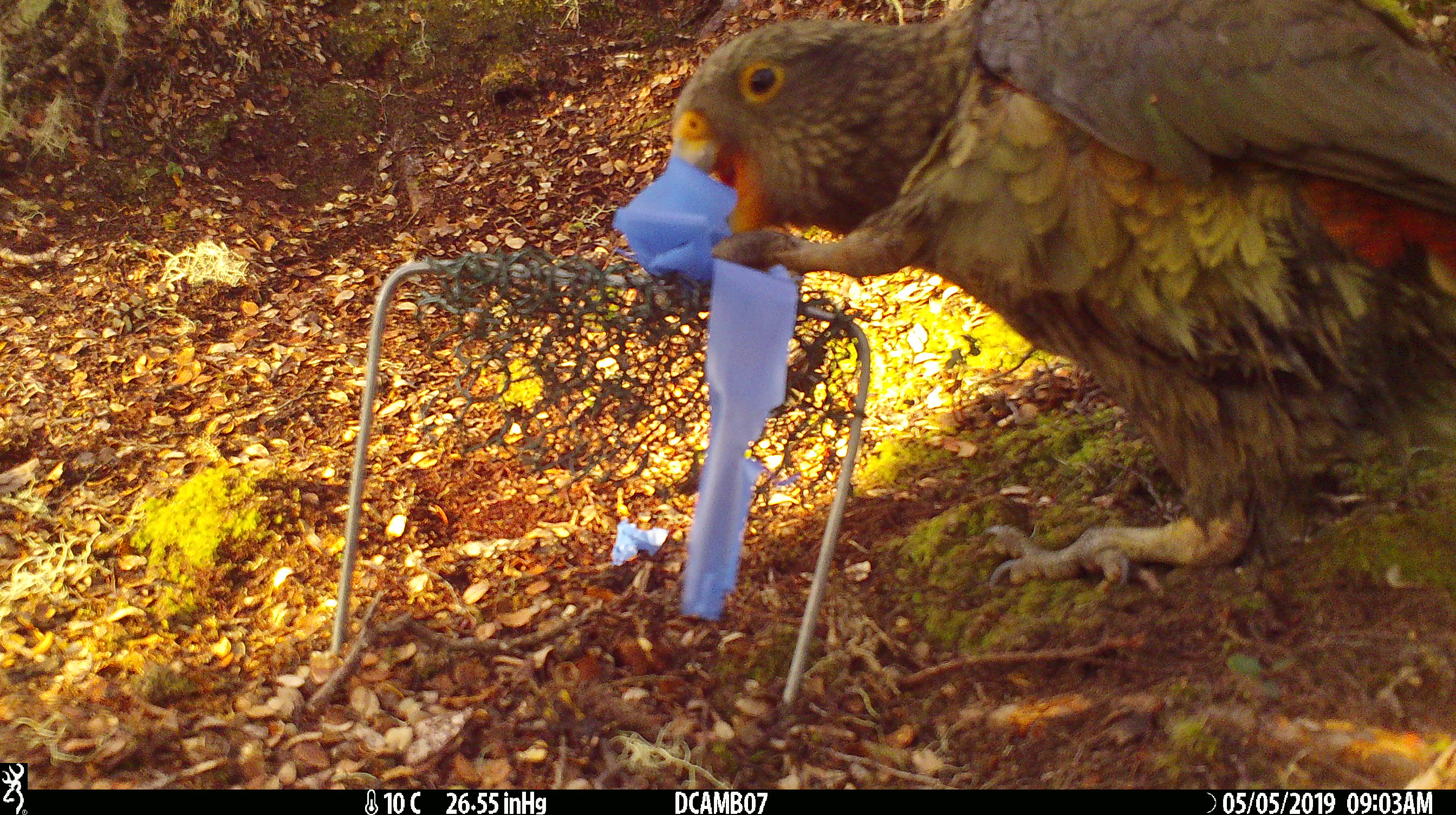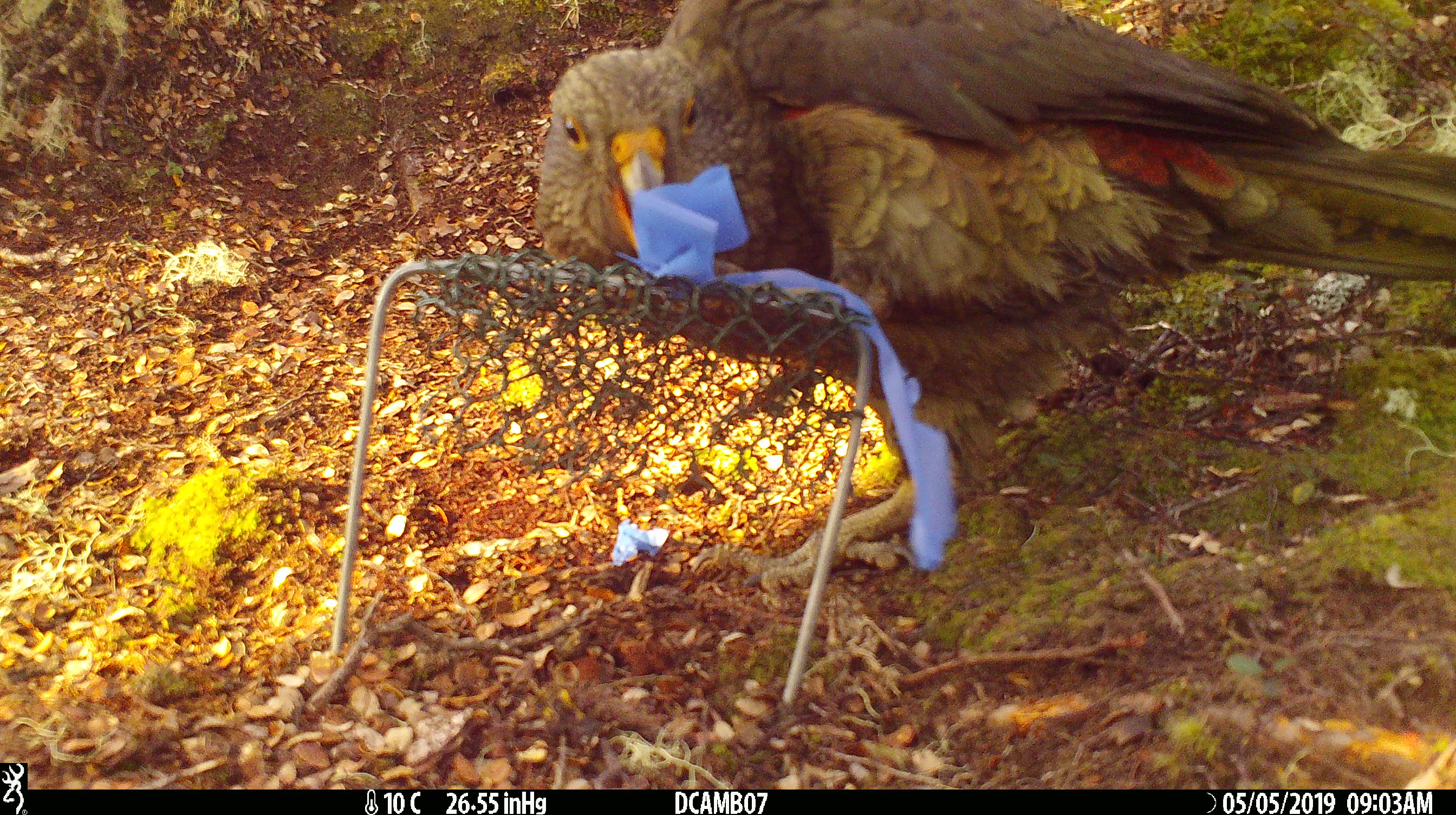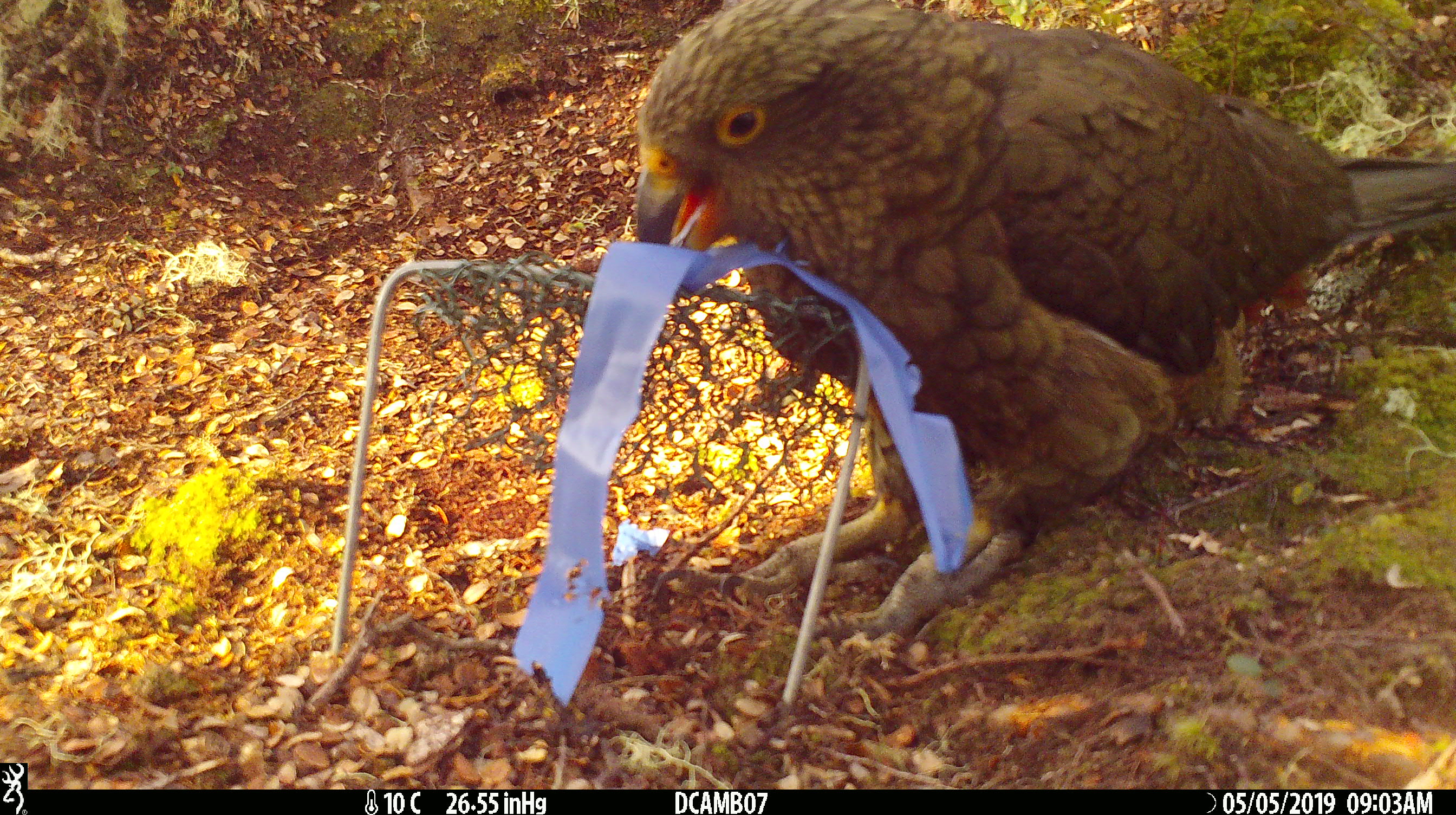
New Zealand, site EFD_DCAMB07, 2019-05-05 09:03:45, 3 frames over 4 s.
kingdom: Animalia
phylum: Chordata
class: Aves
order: Psittaciformes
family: Strigopidae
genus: Nestor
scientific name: Nestor notabilis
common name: kea